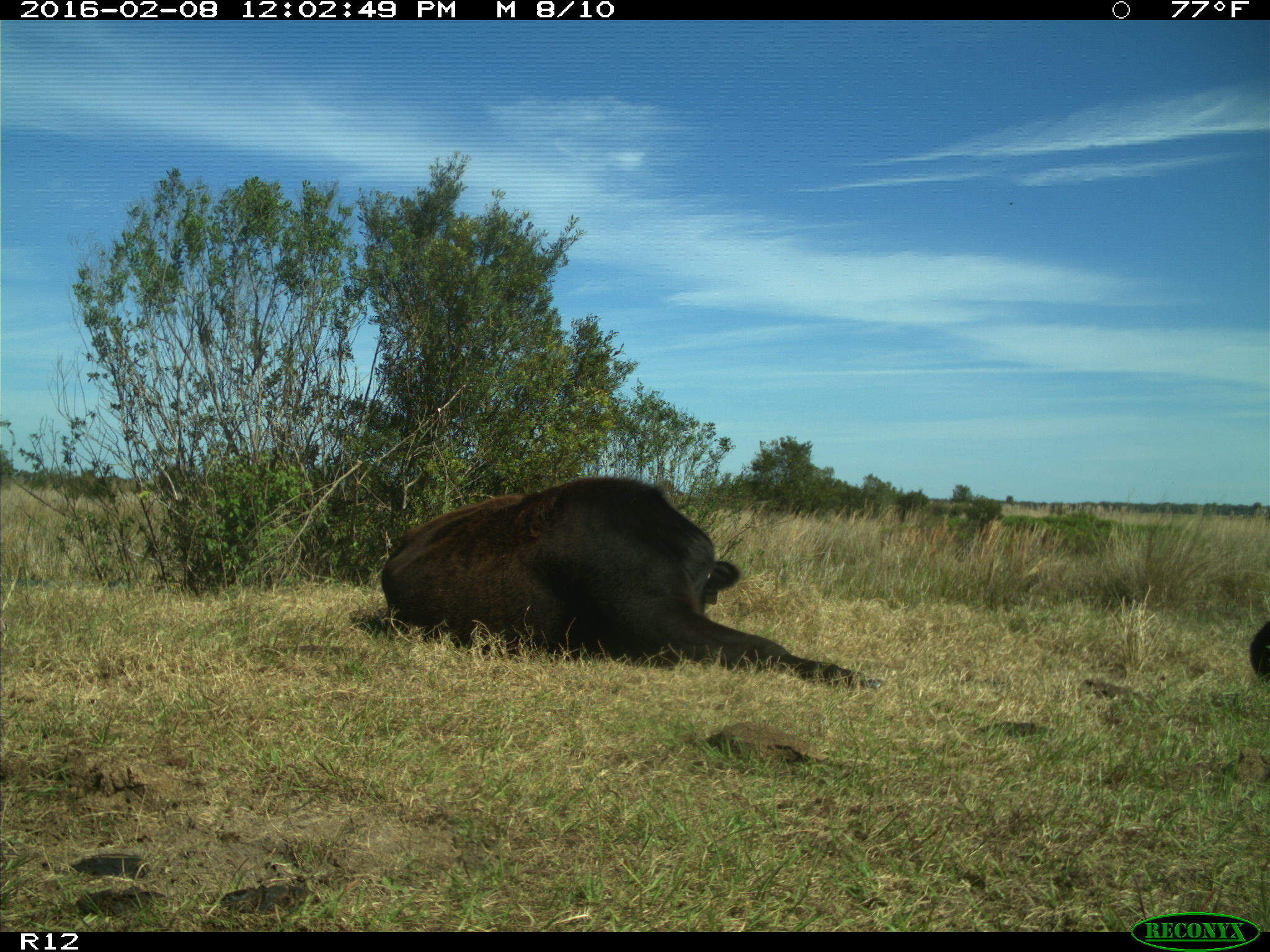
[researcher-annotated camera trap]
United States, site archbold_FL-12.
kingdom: Animalia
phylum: Chordata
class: Mammalia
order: Artiodactyla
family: Bovidae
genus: Bos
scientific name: Bos taurus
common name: domestic cow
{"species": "Bos taurus (domestic cow)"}